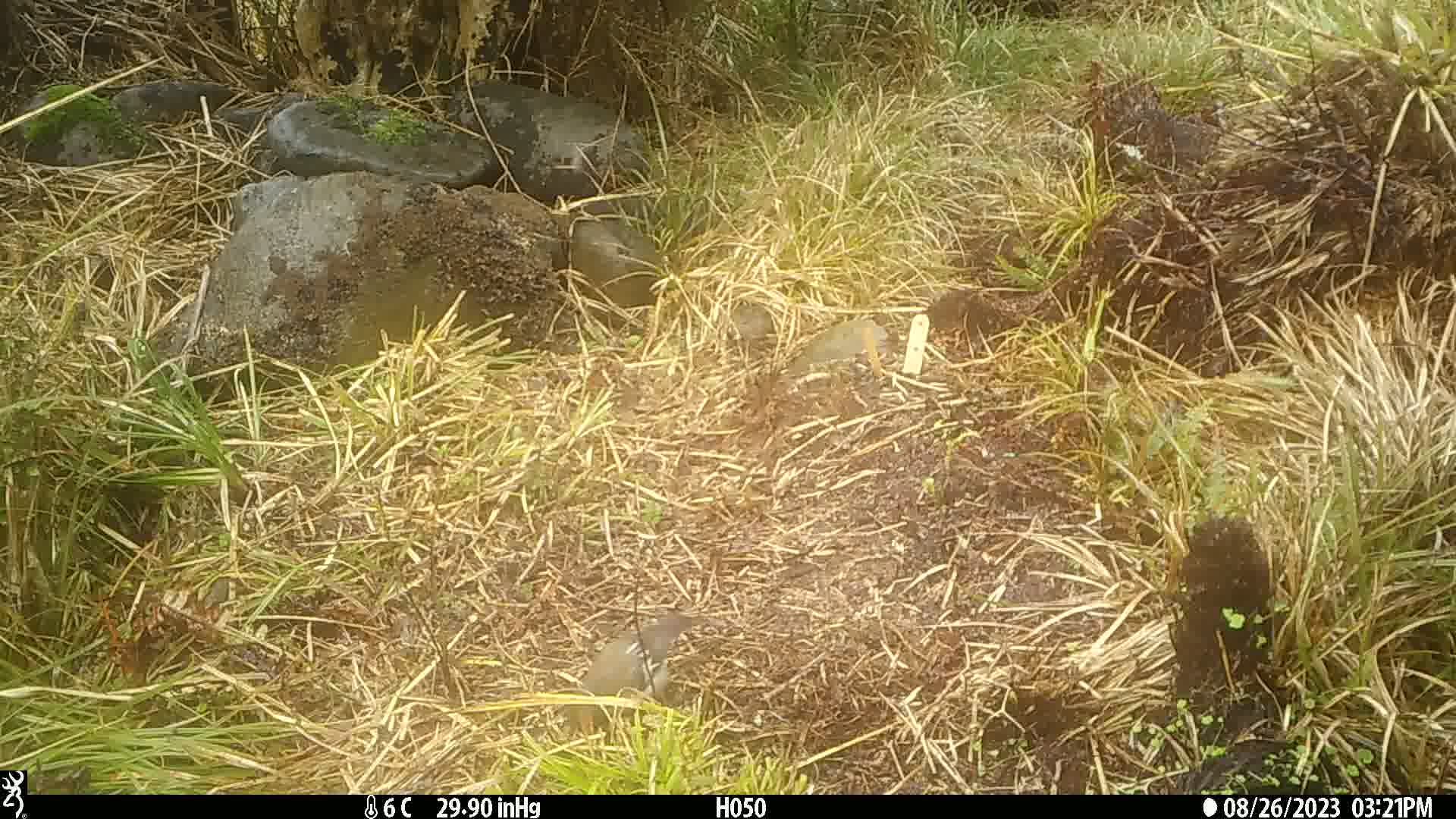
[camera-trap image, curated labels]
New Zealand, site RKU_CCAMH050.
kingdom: Animalia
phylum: Chordata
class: Aves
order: Passeriformes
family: Fringillidae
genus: Fringilla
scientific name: Fringilla coelebs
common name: common chaffinch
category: chaffinch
Chaffinch (common chaffinch) (Fringilla coelebs).